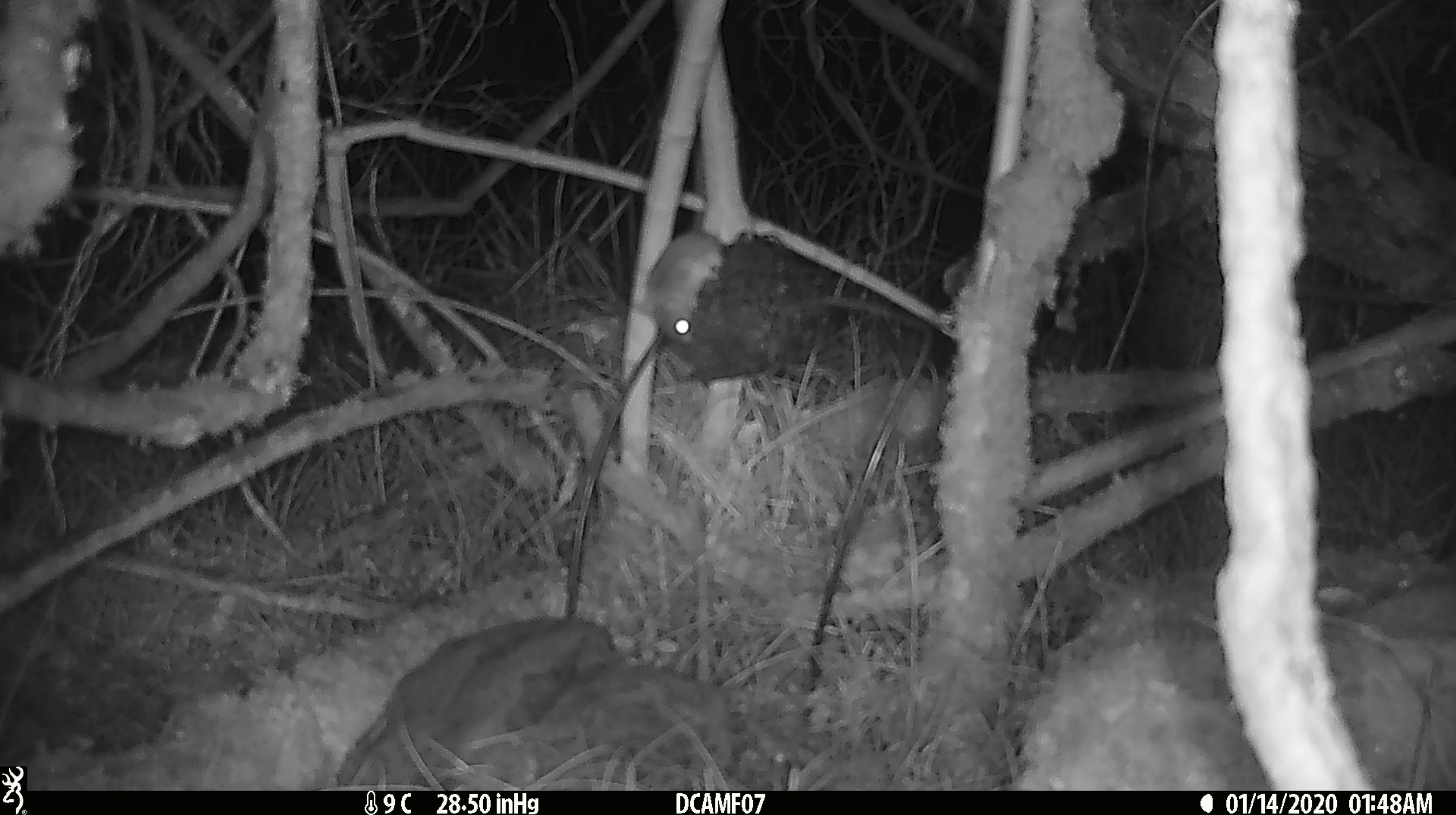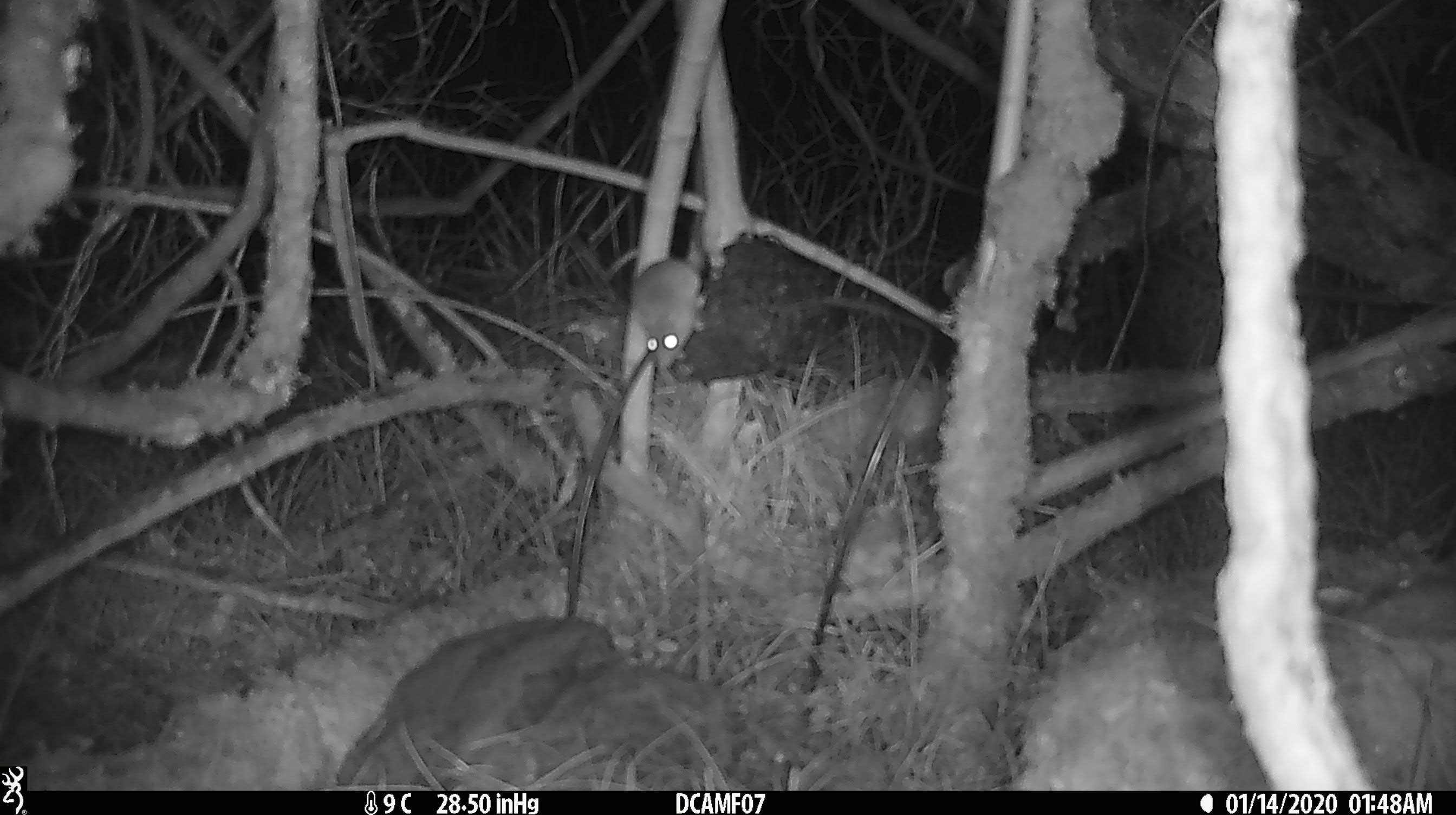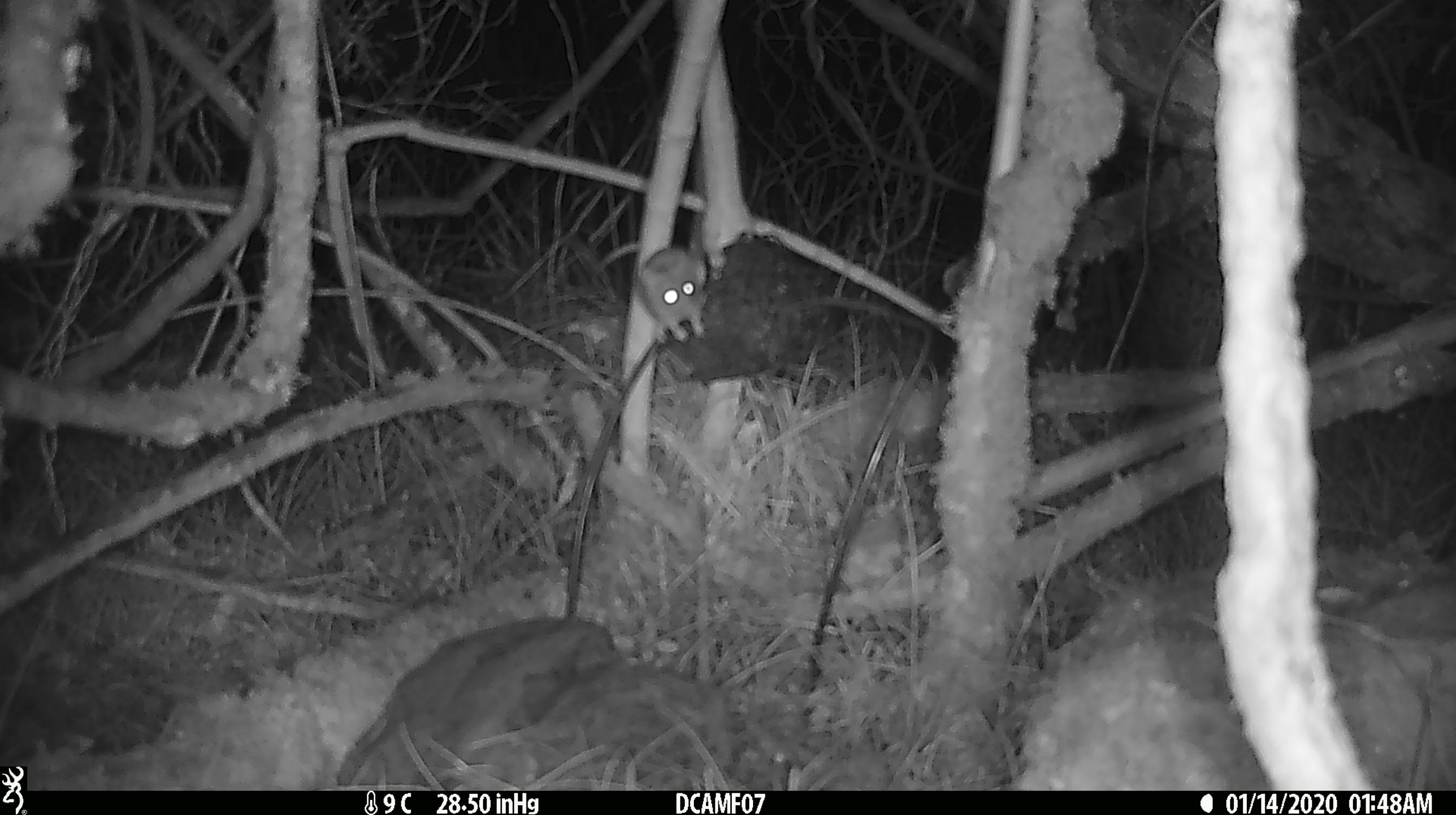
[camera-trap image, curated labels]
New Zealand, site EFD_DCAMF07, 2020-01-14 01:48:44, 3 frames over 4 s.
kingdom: Animalia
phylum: Chordata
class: Mammalia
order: Rodentia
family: Muridae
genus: Mus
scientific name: Mus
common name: mouse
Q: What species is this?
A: Mouse (Mus).